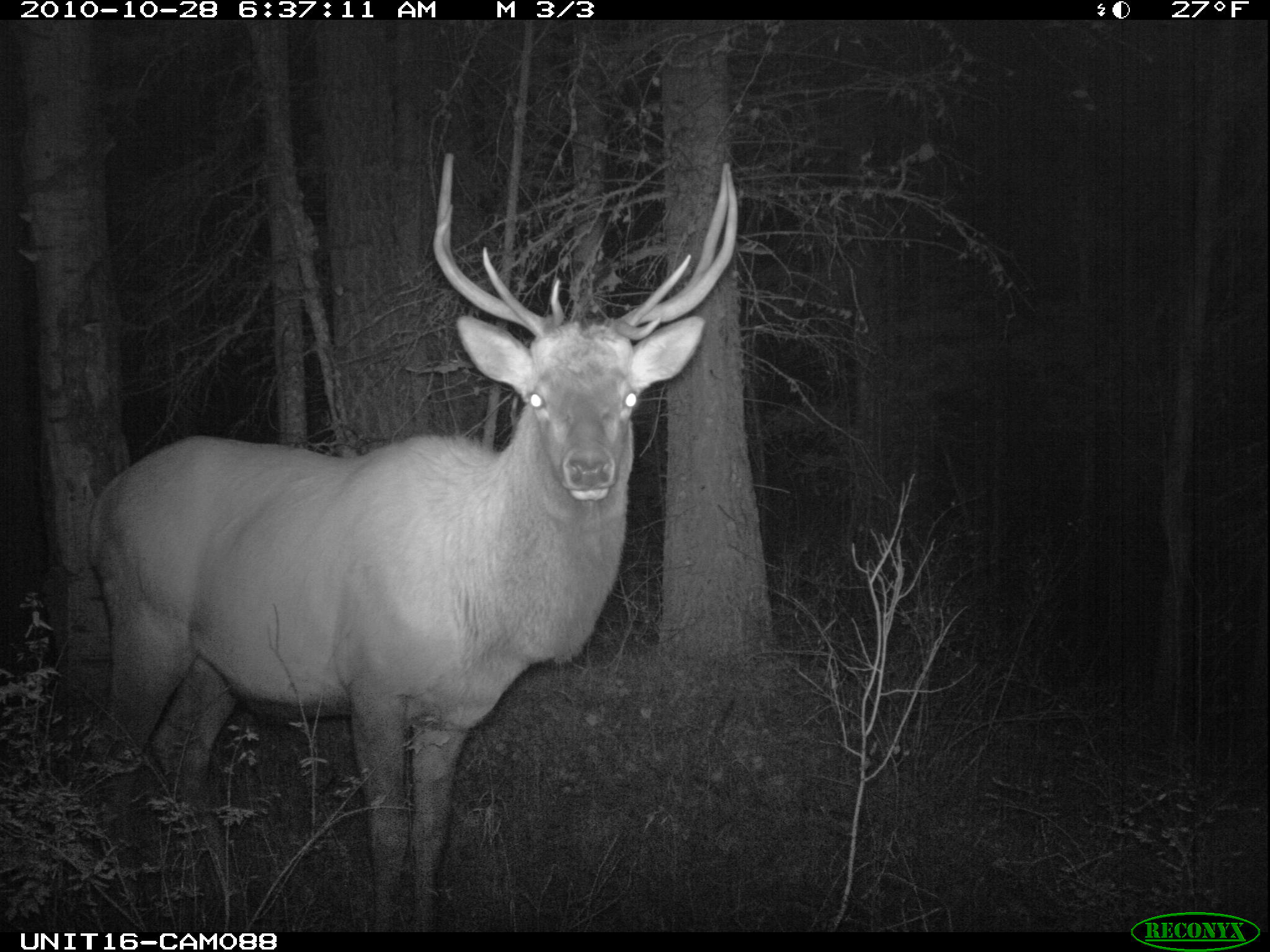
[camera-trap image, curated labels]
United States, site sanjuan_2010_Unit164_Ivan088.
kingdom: Animalia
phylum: Chordata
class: Mammalia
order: Artiodactyla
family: Cervidae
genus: Cervus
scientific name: Cervus elaphus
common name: red deer